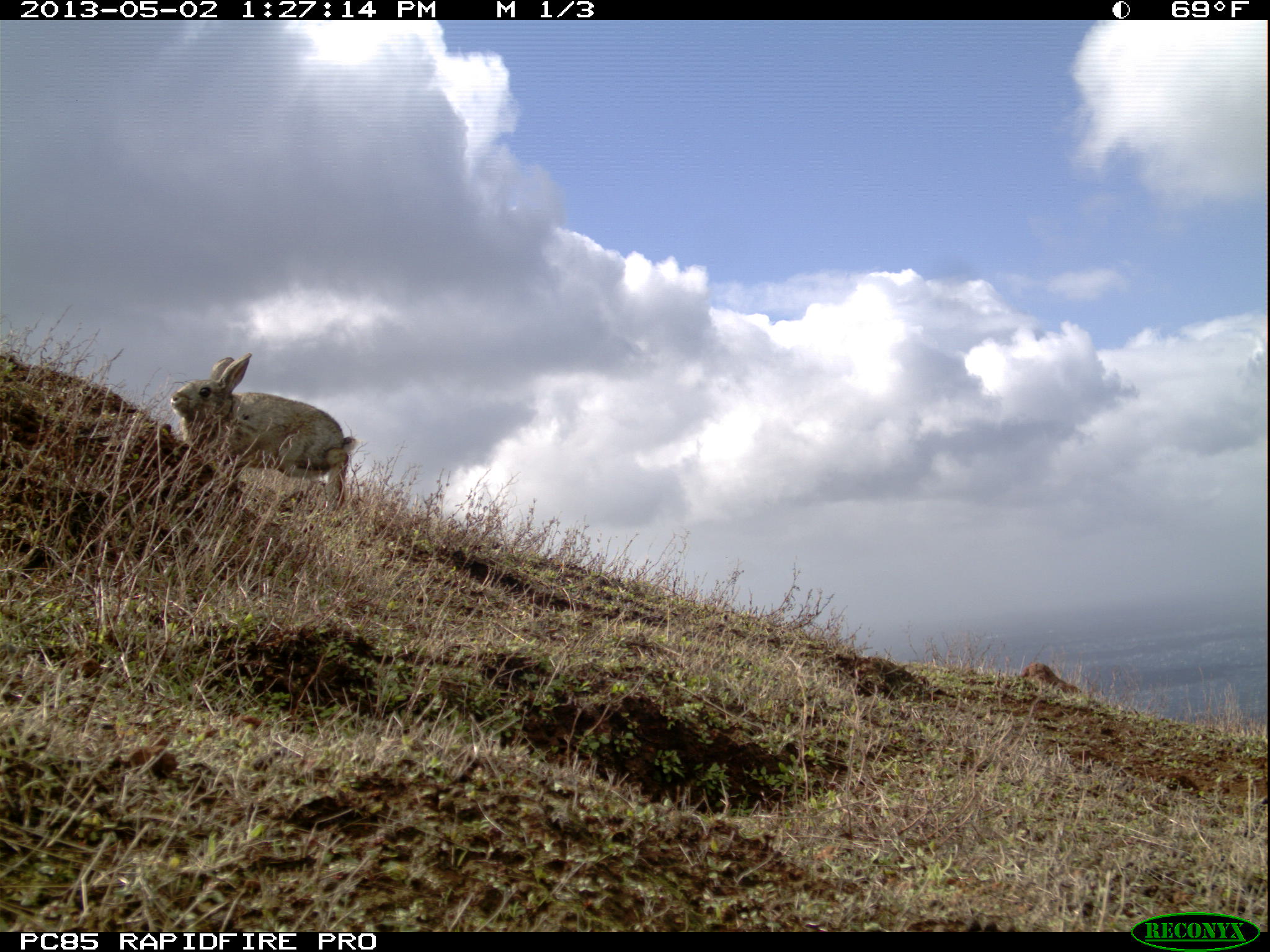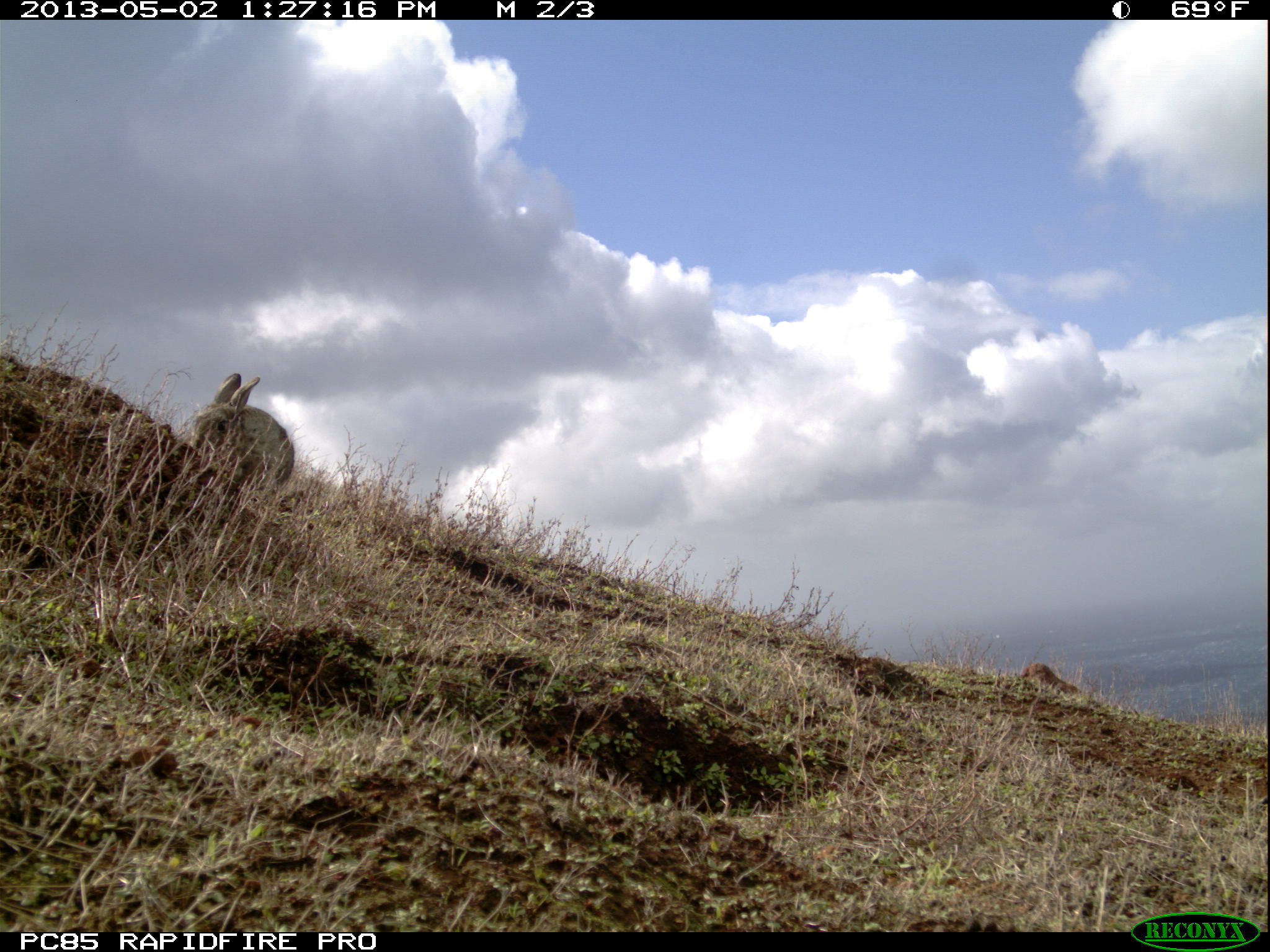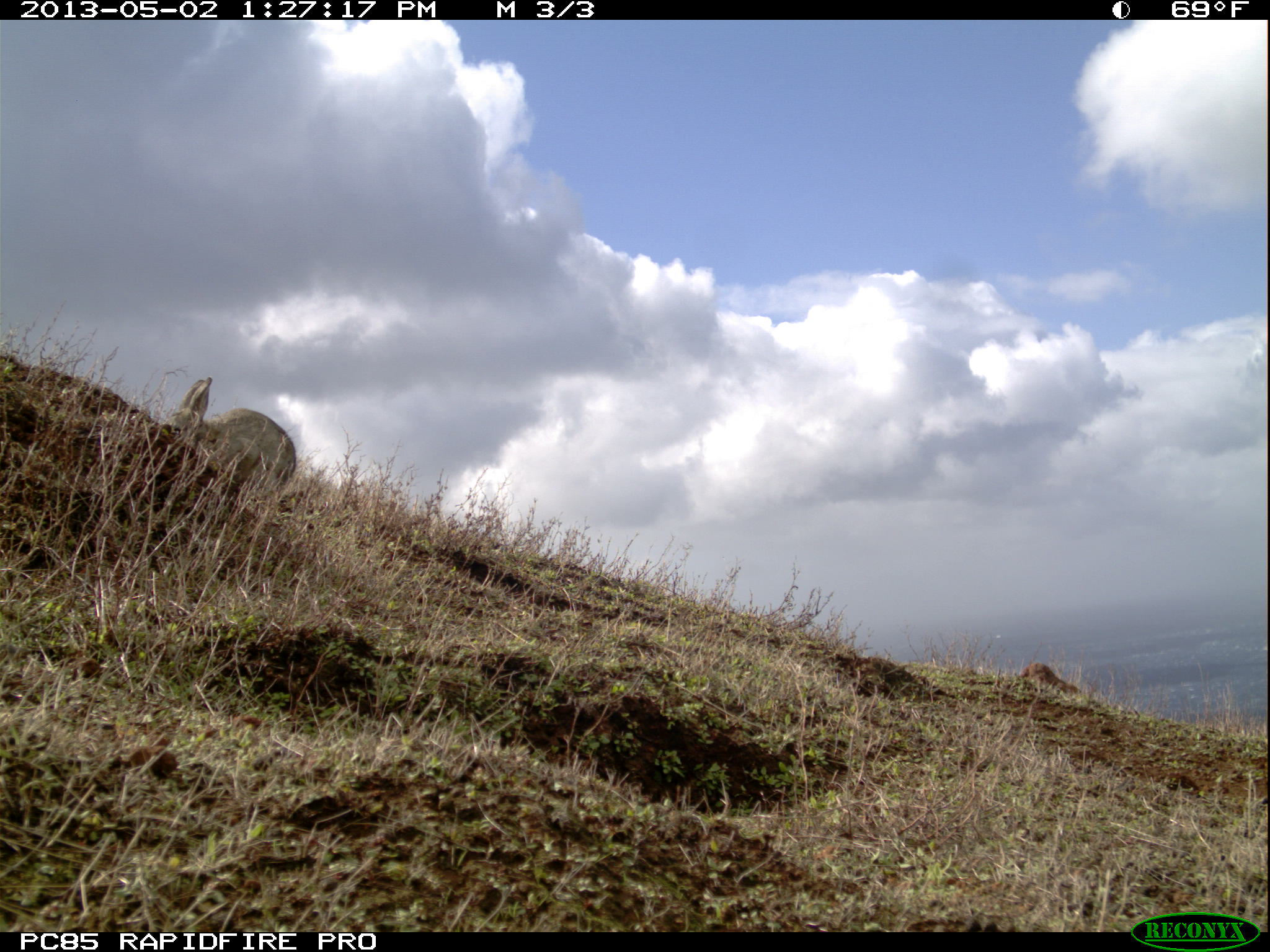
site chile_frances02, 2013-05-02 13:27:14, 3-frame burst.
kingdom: Animalia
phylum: Chordata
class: Mammalia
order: Lagomorpha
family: Leporidae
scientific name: Leporidae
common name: rabbits and hares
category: rabbit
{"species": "rabbit (rabbits and hares) (Leporidae)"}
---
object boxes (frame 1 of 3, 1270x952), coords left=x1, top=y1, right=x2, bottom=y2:
rabbit: left=166, top=353, right=355, bottom=522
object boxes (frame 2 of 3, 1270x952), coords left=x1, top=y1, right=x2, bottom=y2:
rabbit: left=178, top=370, right=294, bottom=521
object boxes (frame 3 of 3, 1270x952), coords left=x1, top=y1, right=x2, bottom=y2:
rabbit: left=163, top=374, right=293, bottom=513